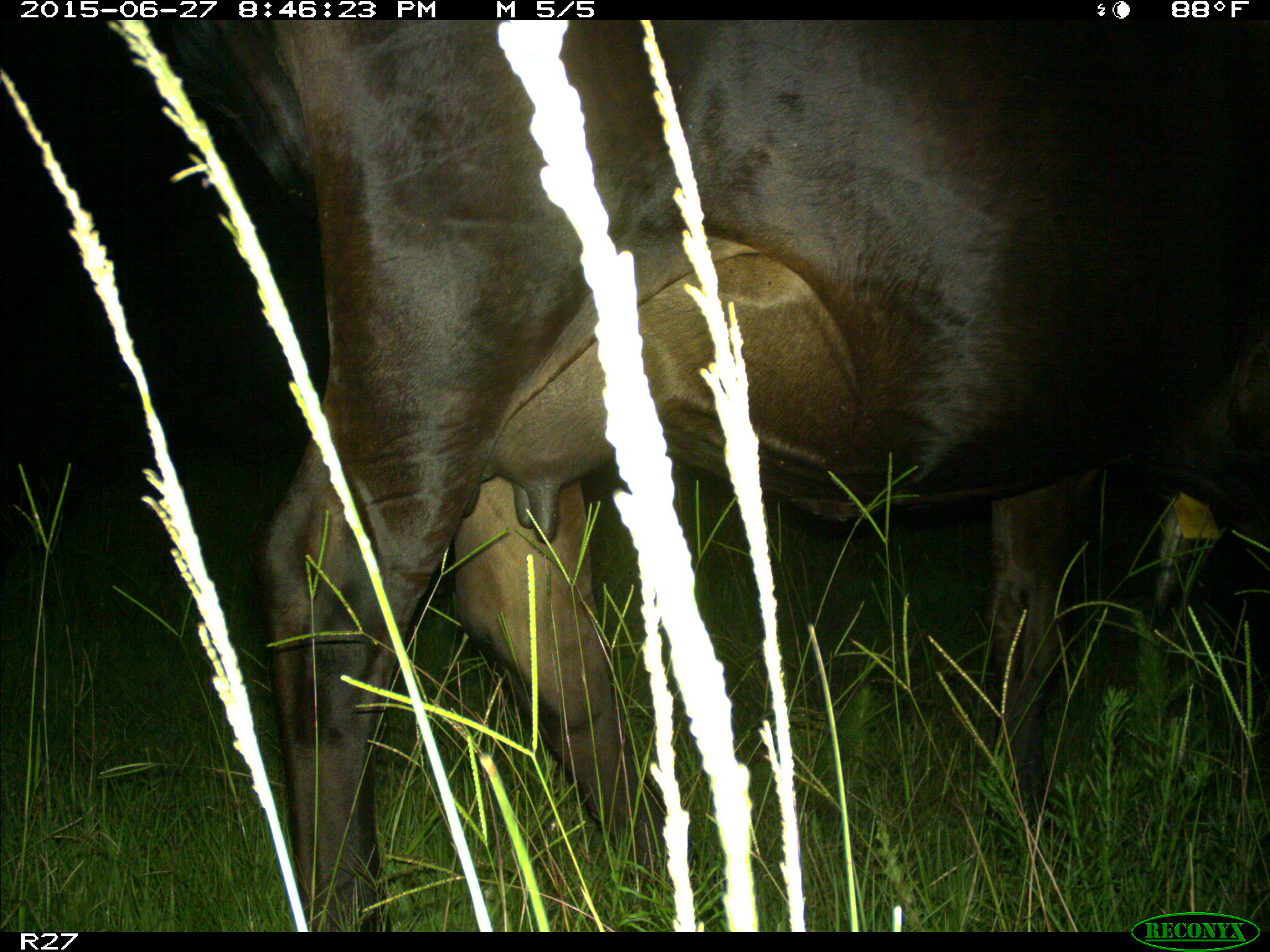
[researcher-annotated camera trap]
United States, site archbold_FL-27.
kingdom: Animalia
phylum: Chordata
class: Mammalia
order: Artiodactyla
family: Bovidae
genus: Bos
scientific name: Bos taurus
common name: domestic cow